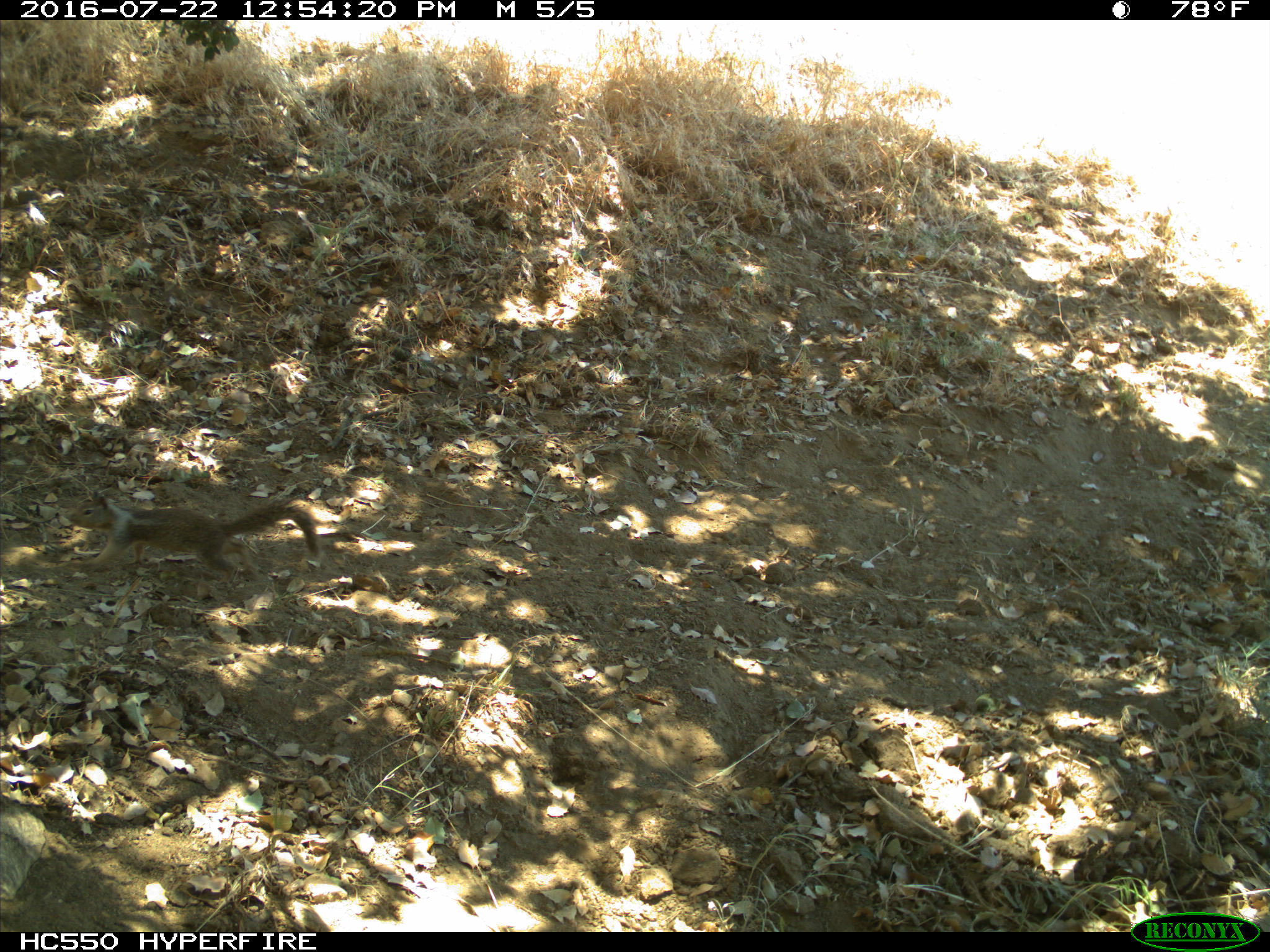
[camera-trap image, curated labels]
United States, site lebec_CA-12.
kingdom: Animalia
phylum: Chordata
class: Mammalia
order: Rodentia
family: Sciuridae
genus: Otospermophilus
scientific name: Otospermophilus beecheyi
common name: california ground squirrel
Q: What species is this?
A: Otospermophilus beecheyi (california ground squirrel).